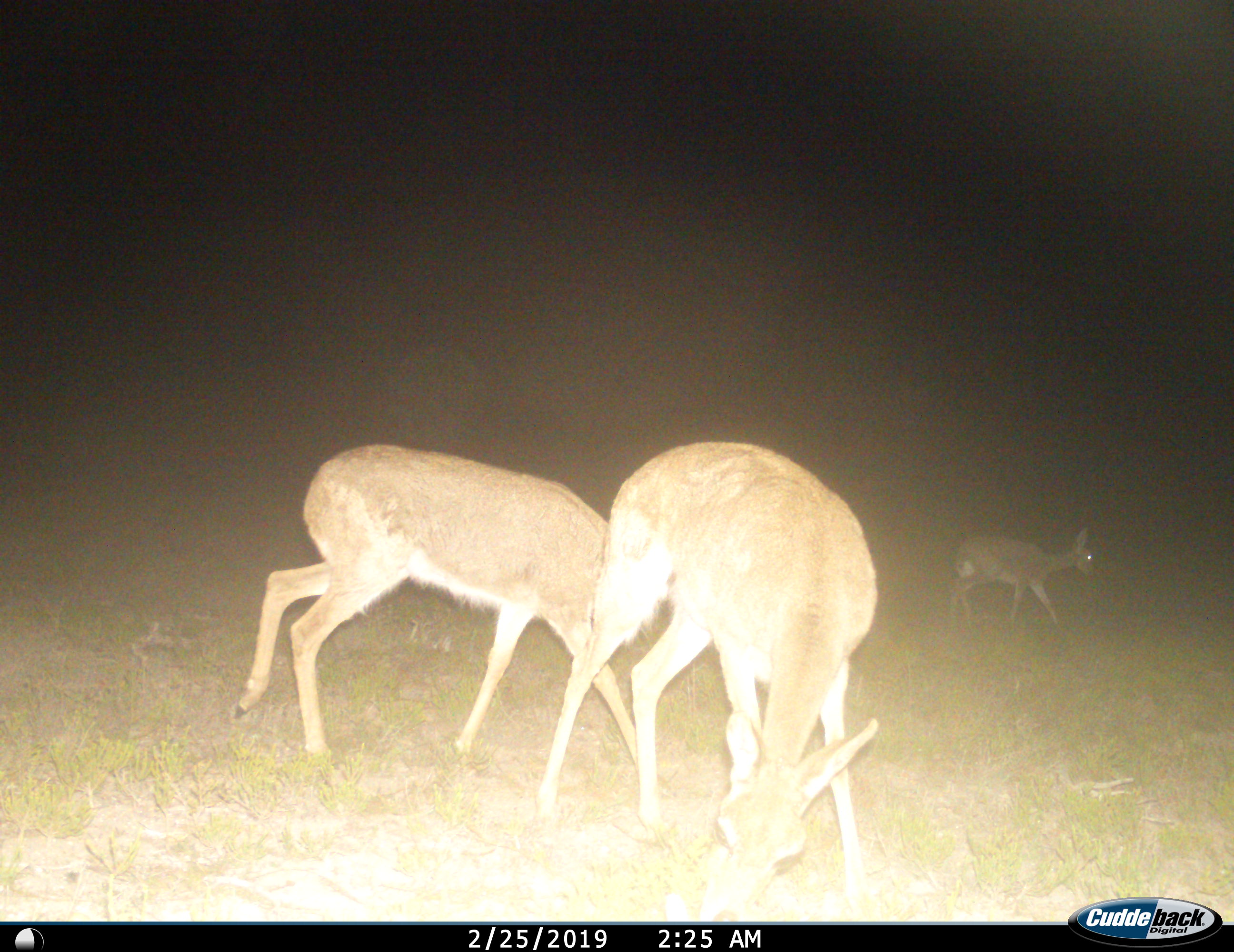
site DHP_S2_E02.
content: unidentified animal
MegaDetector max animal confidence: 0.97